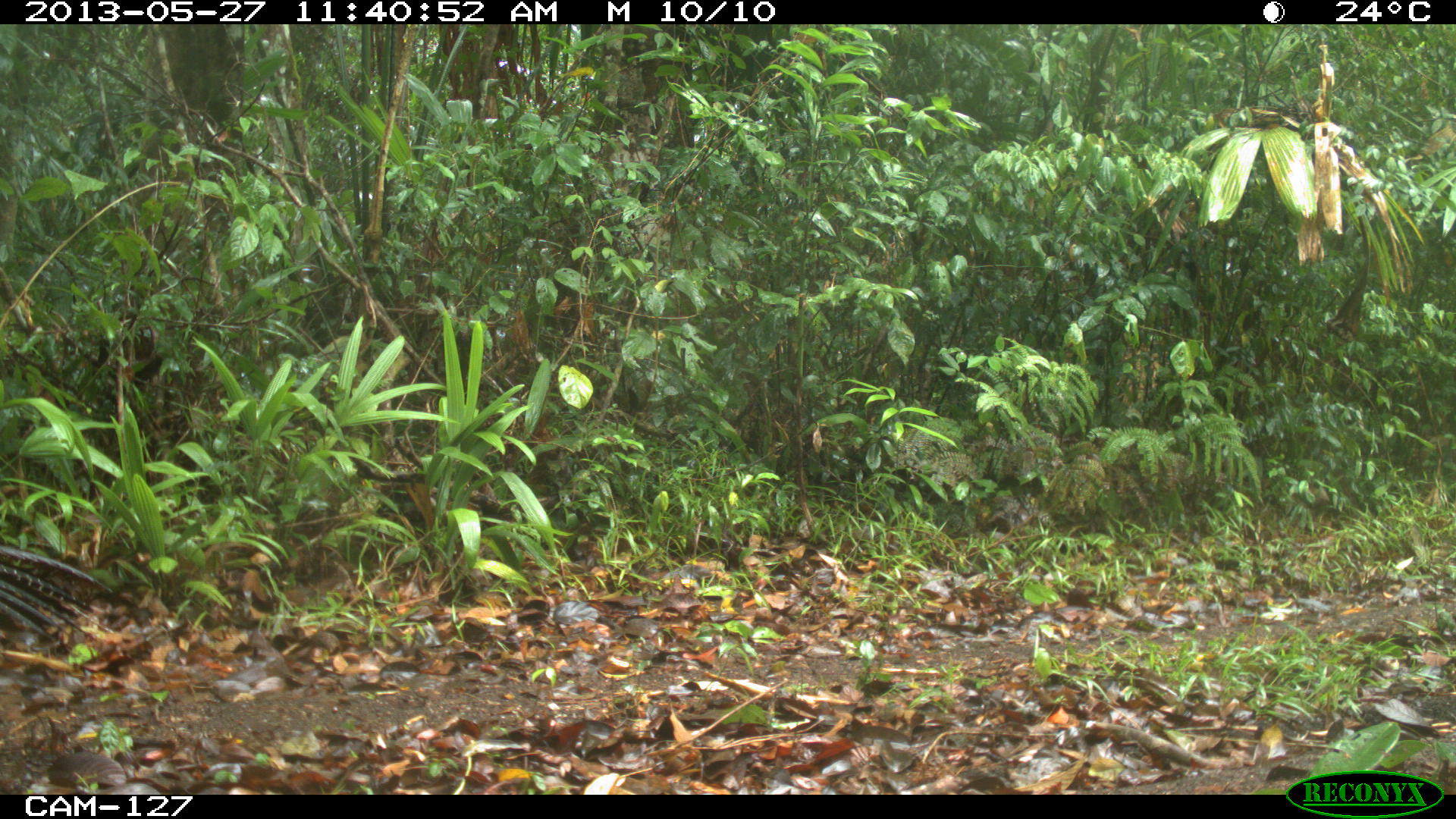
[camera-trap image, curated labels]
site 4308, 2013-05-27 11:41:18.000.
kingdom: Animalia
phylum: Chordata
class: Aves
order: Galliformes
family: Cracidae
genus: Crax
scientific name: Crax rubra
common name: great curassow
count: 1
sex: female